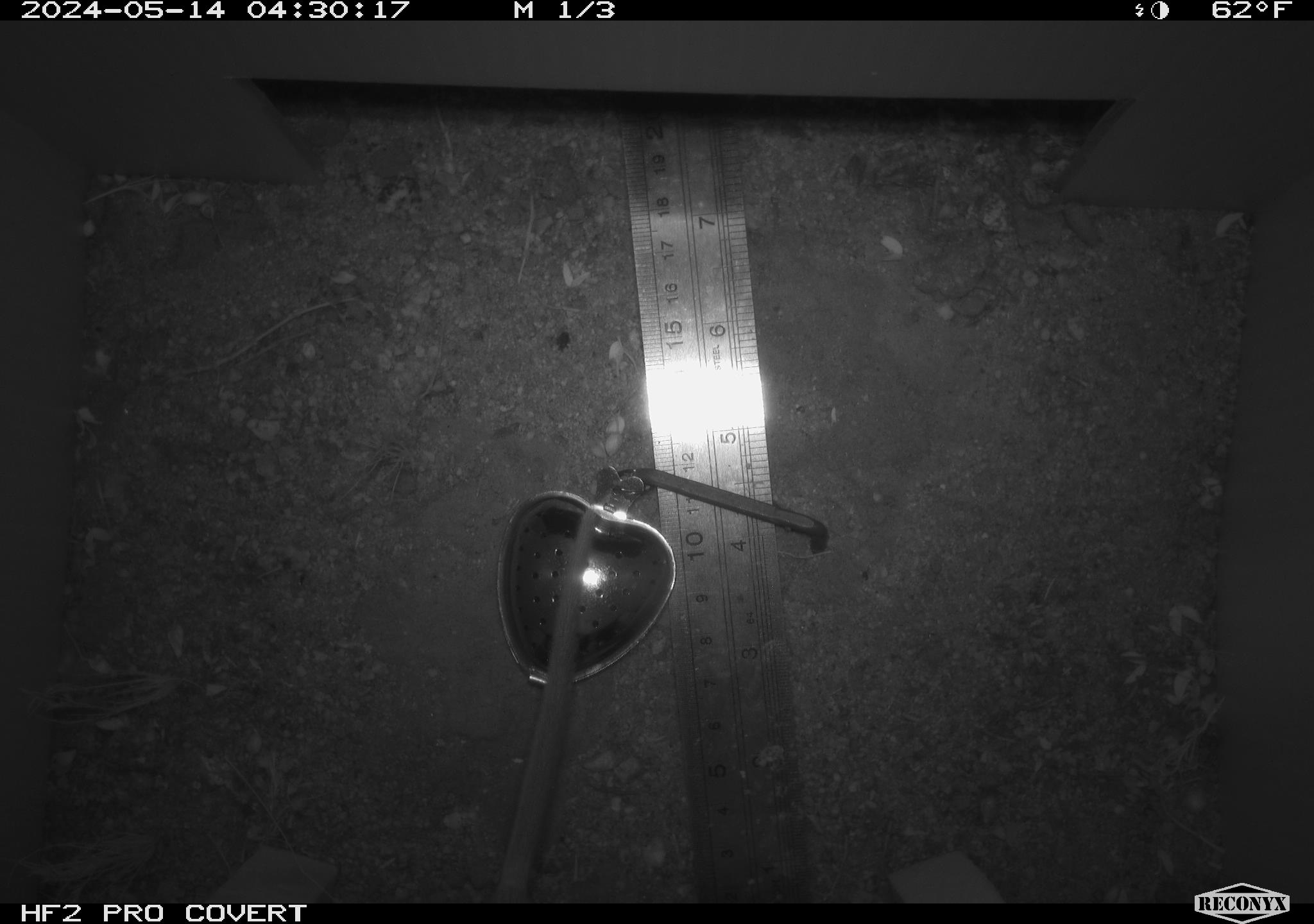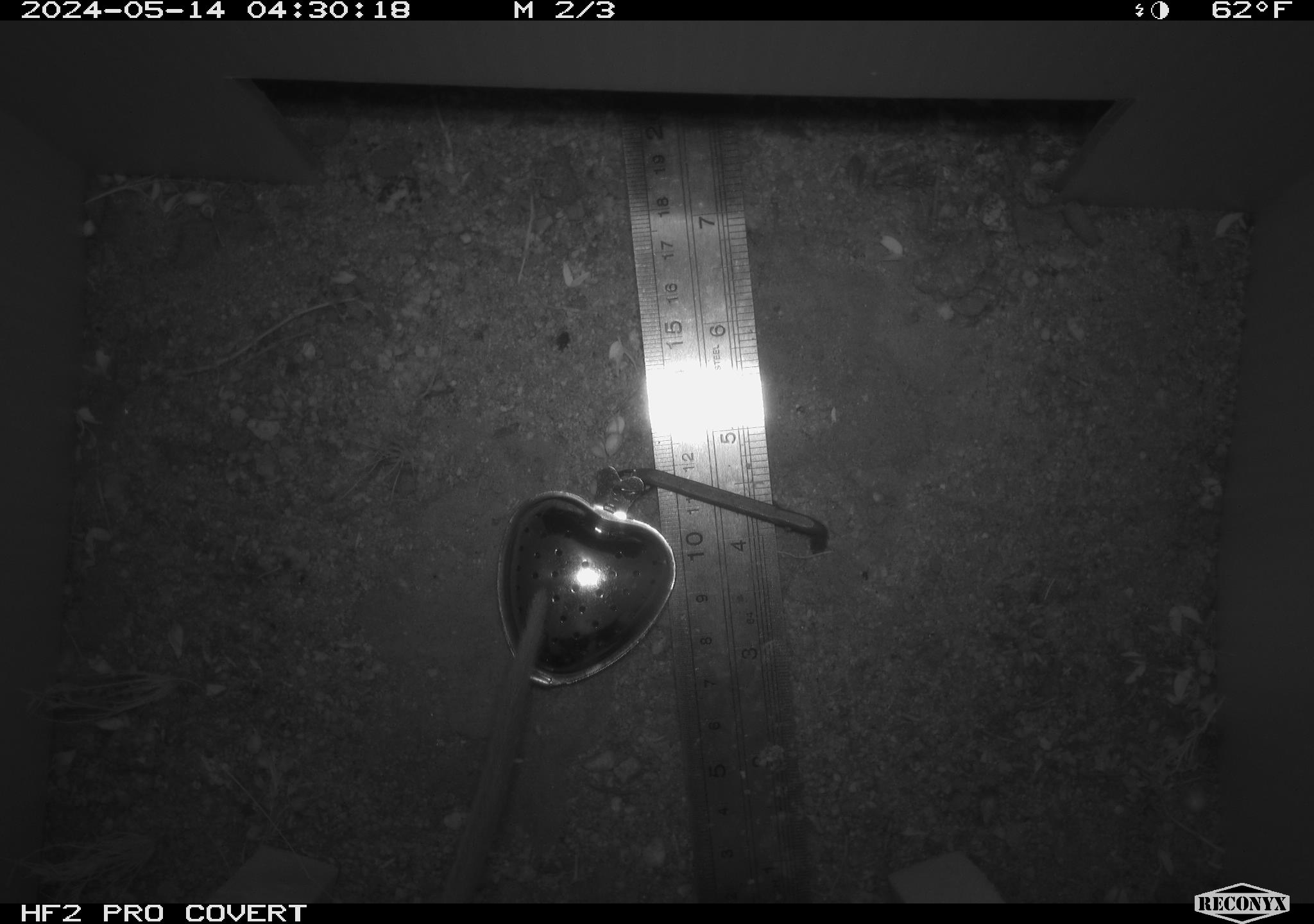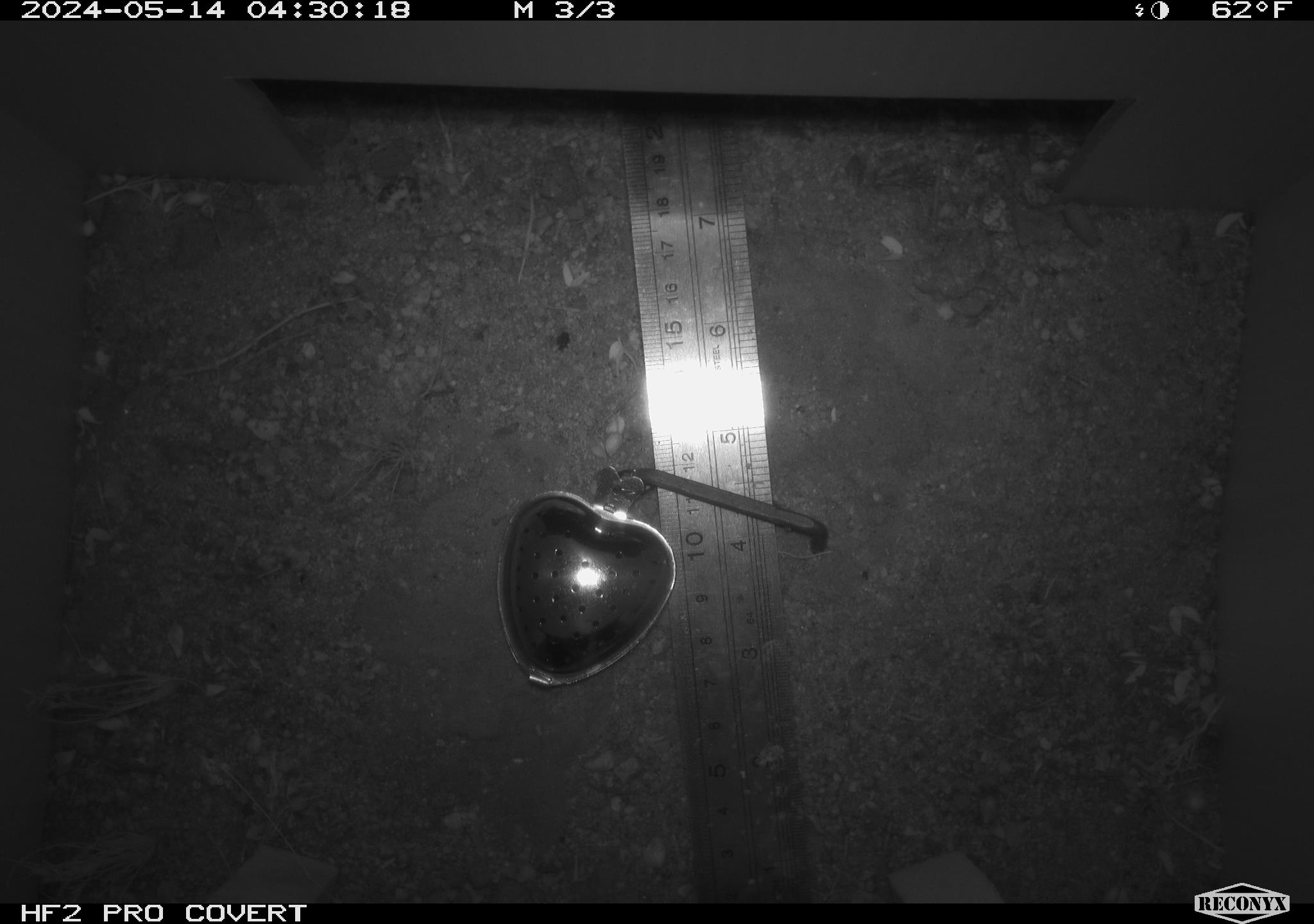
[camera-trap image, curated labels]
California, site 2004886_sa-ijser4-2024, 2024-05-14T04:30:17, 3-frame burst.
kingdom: Animalia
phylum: Chordata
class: Mammalia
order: Rodentia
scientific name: Rodentia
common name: woodrat or rat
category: woodrat or rat species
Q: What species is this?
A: Woodrat or rat species (woodrat or rat) (Rodentia).